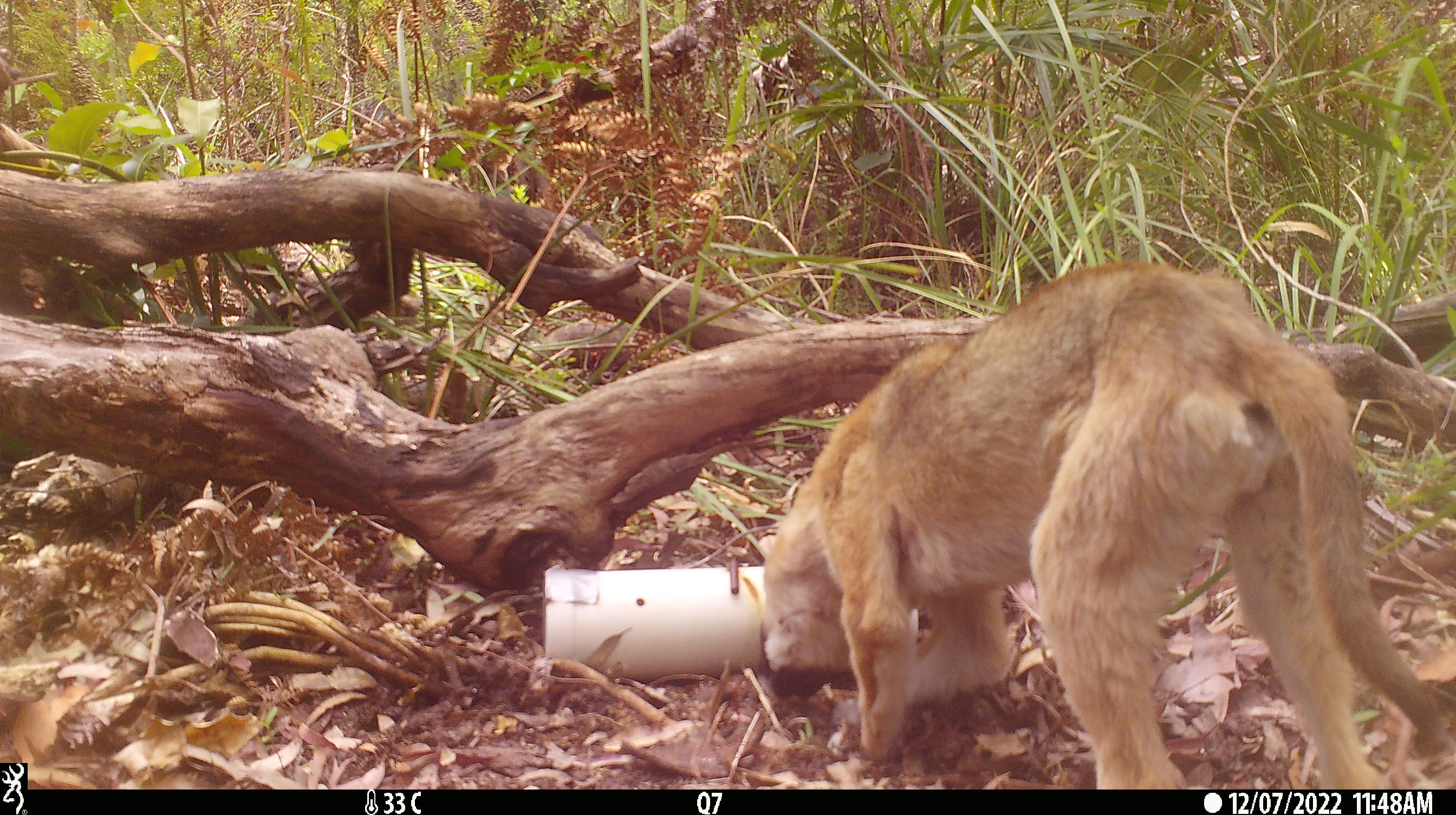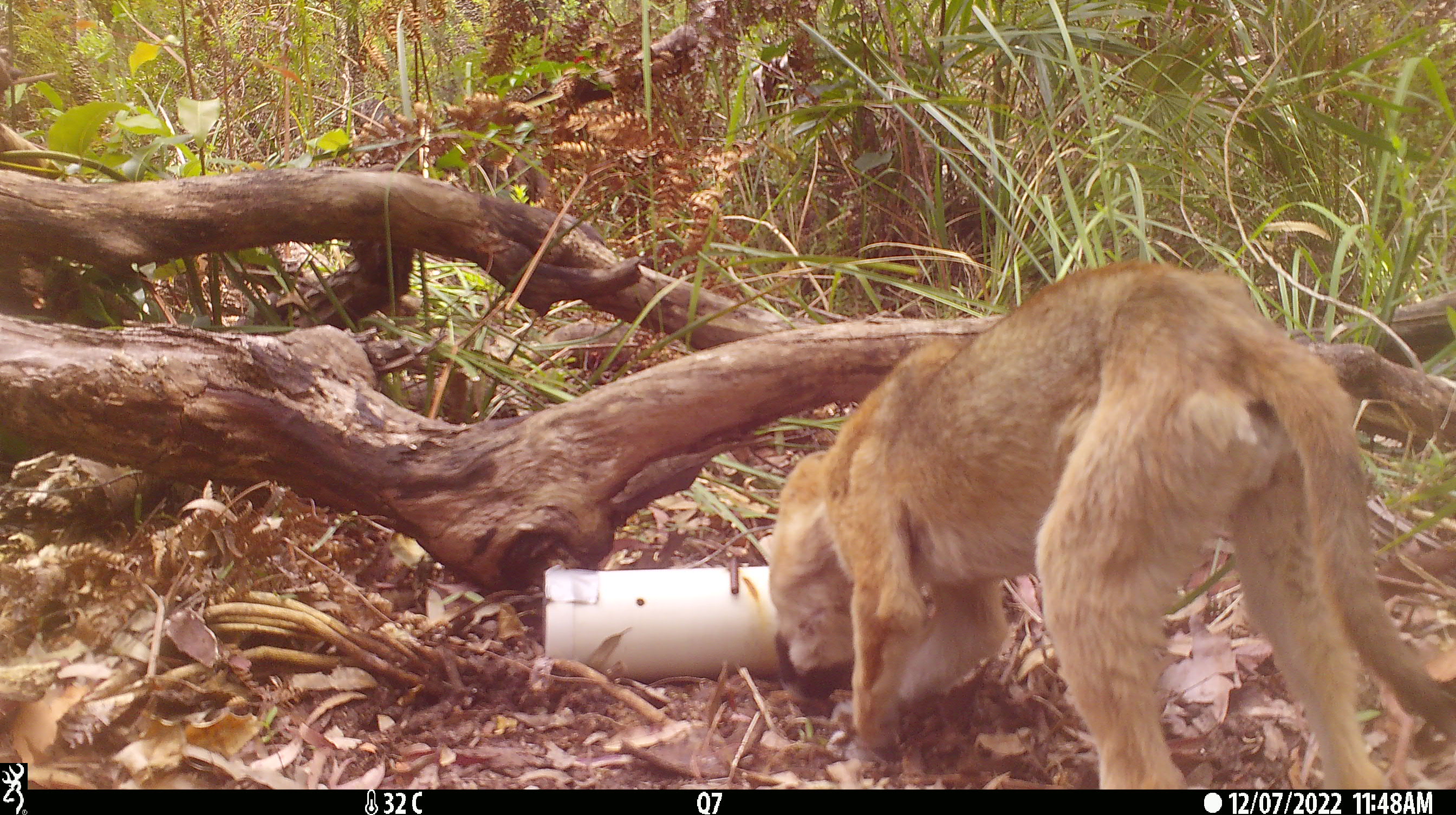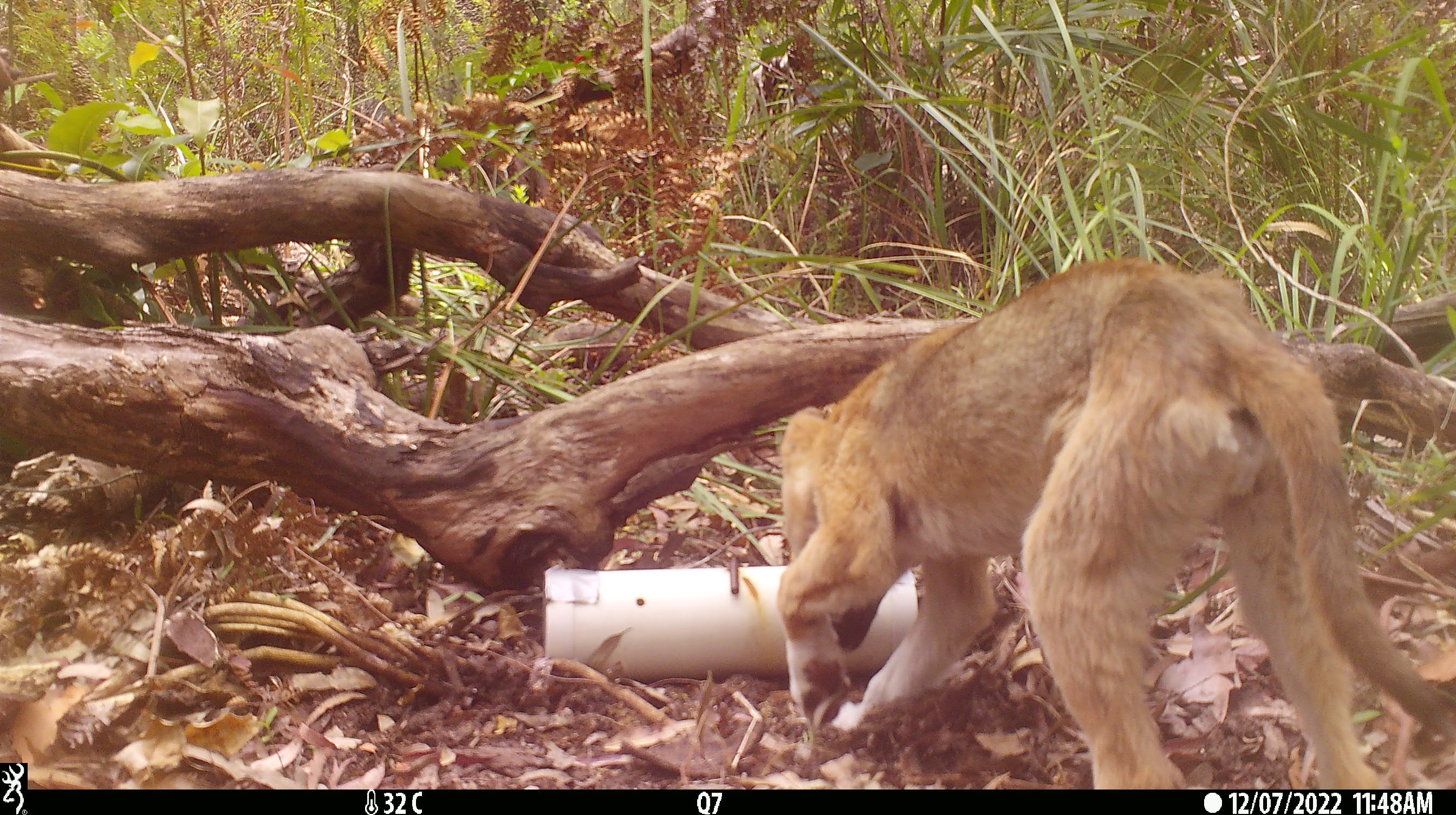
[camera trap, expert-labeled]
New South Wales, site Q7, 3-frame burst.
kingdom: Animalia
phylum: Chordata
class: Mammalia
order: Carnivora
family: Canidae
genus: Canis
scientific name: Canis familiaris dingo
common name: dingo